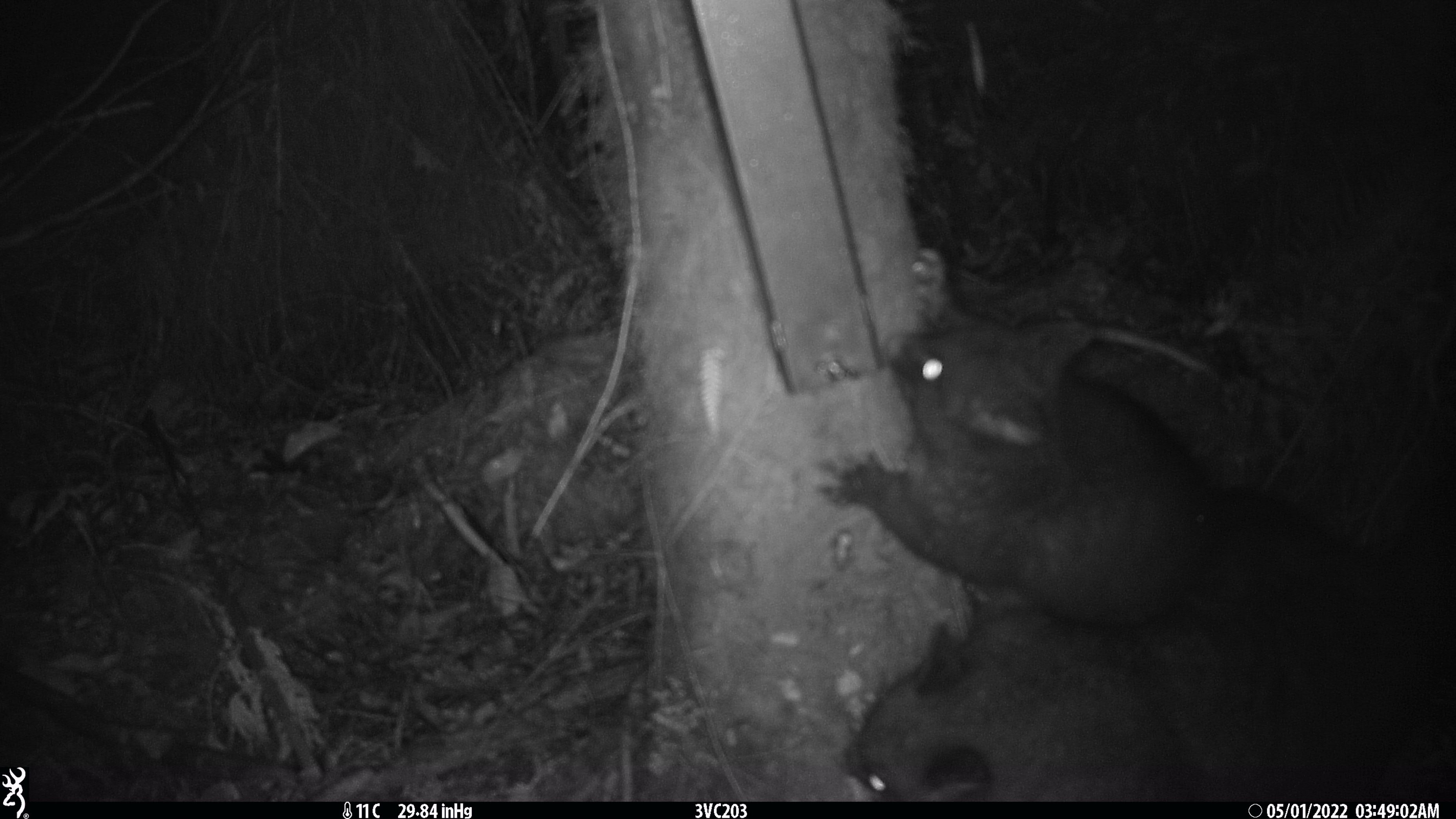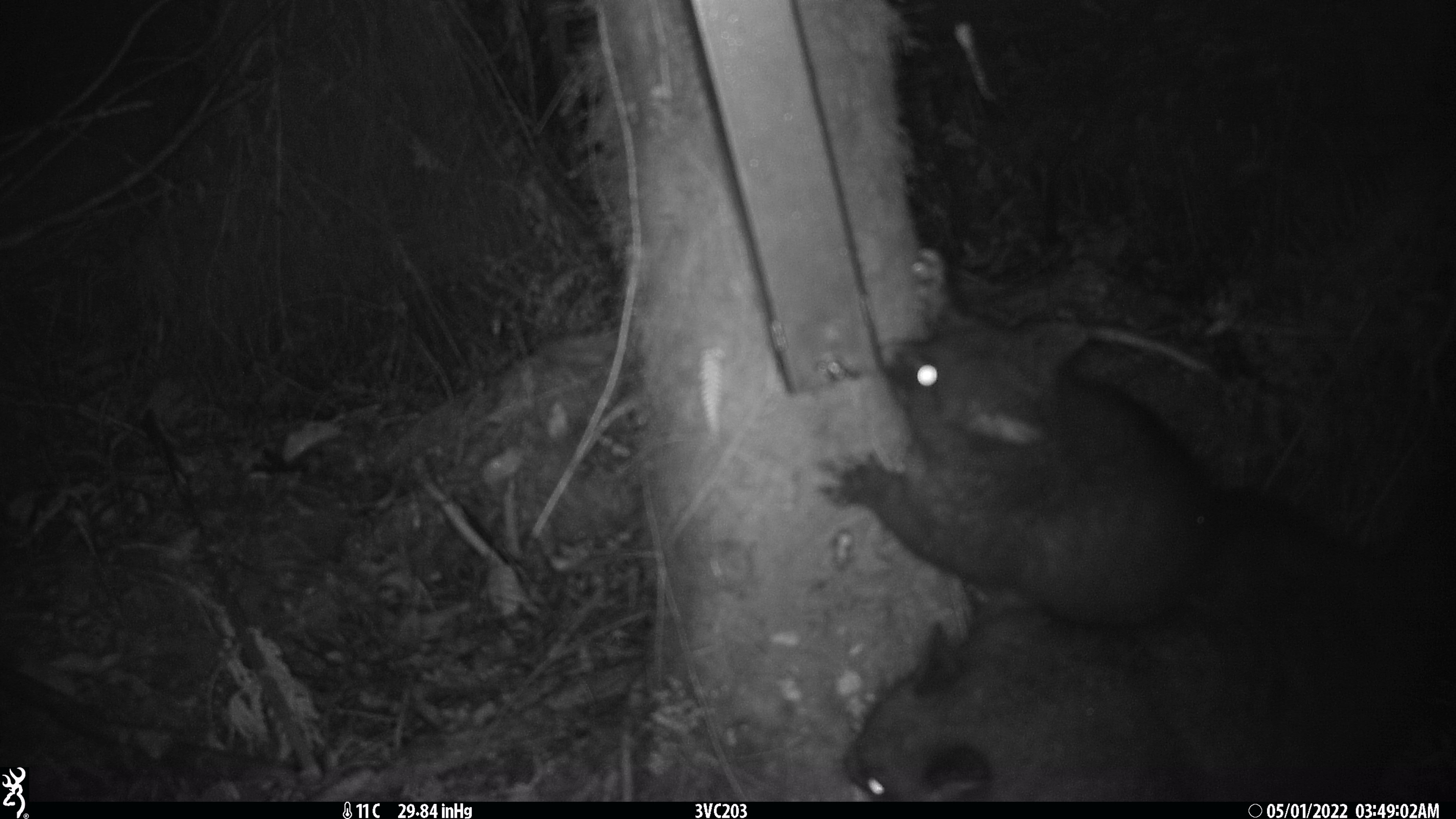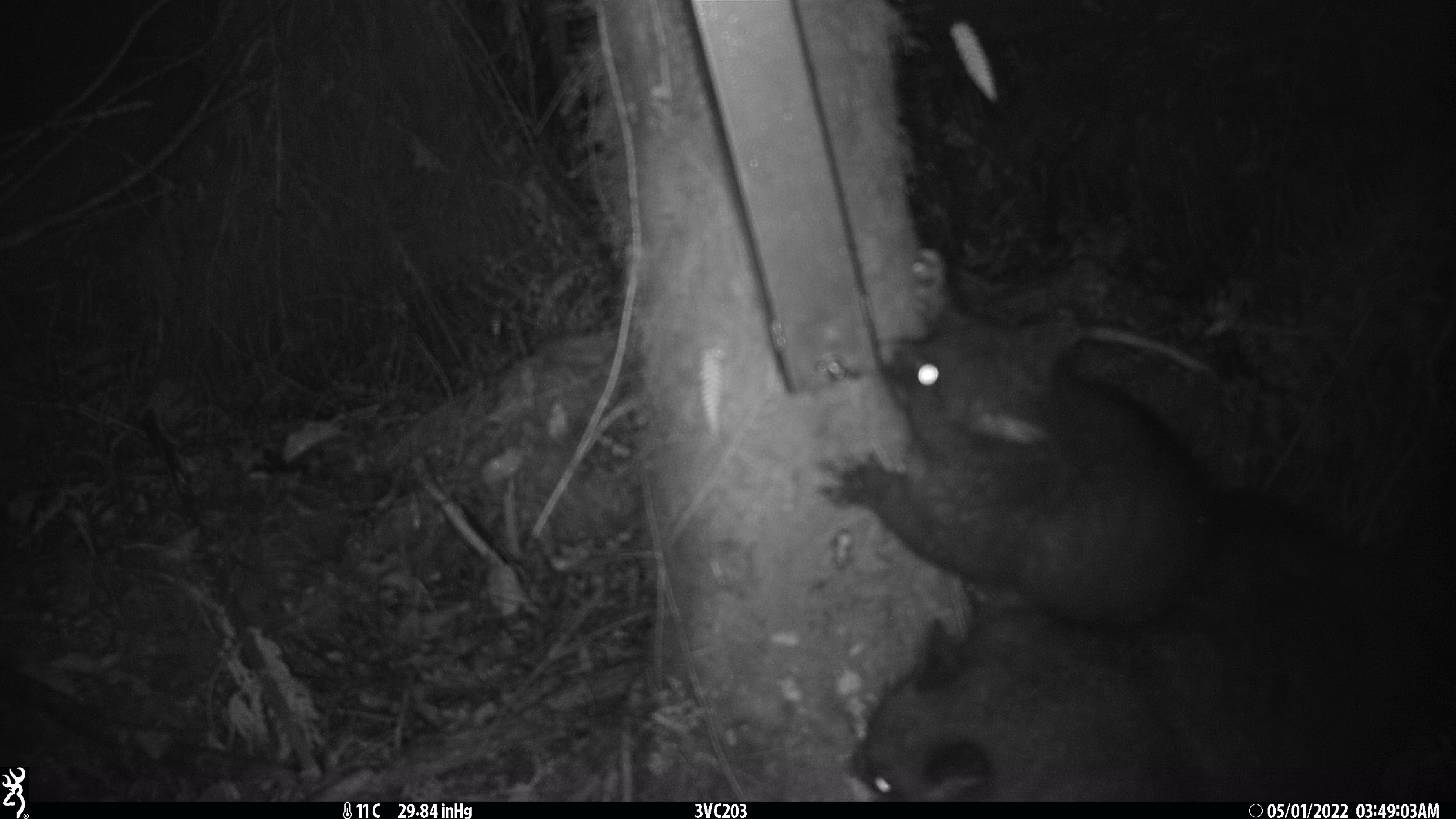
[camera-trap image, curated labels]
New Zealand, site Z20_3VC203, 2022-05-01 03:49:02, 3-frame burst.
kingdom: Animalia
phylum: Chordata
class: Mammalia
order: Diprotodontia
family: Phalangeridae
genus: Trichosurus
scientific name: Trichosurus vulpecula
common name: common brushtail possum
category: possum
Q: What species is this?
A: Possum (common brushtail possum) (Trichosurus vulpecula).